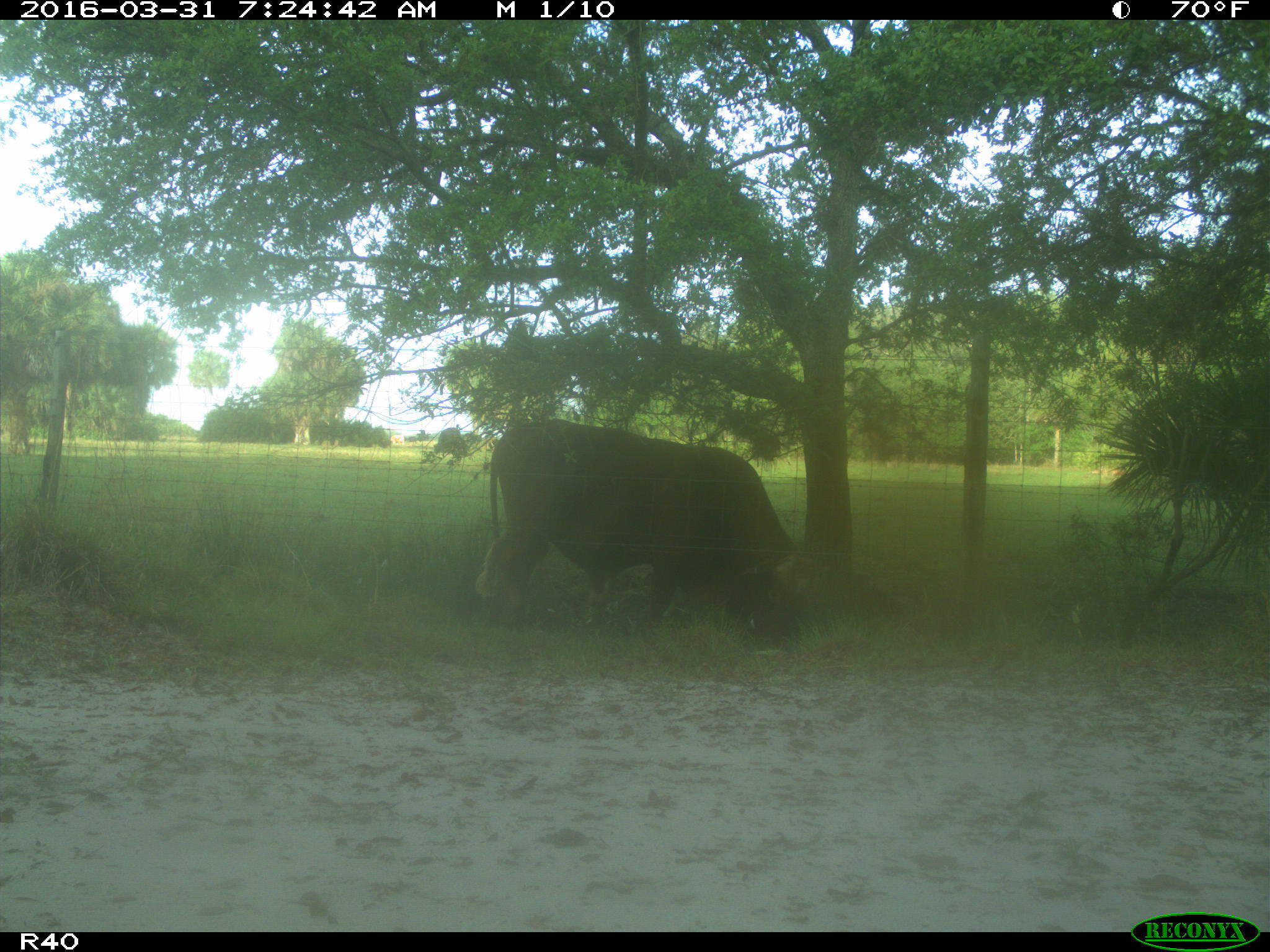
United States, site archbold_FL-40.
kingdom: Animalia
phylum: Chordata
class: Mammalia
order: Artiodactyla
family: Bovidae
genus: Bos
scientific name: Bos taurus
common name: domestic cow